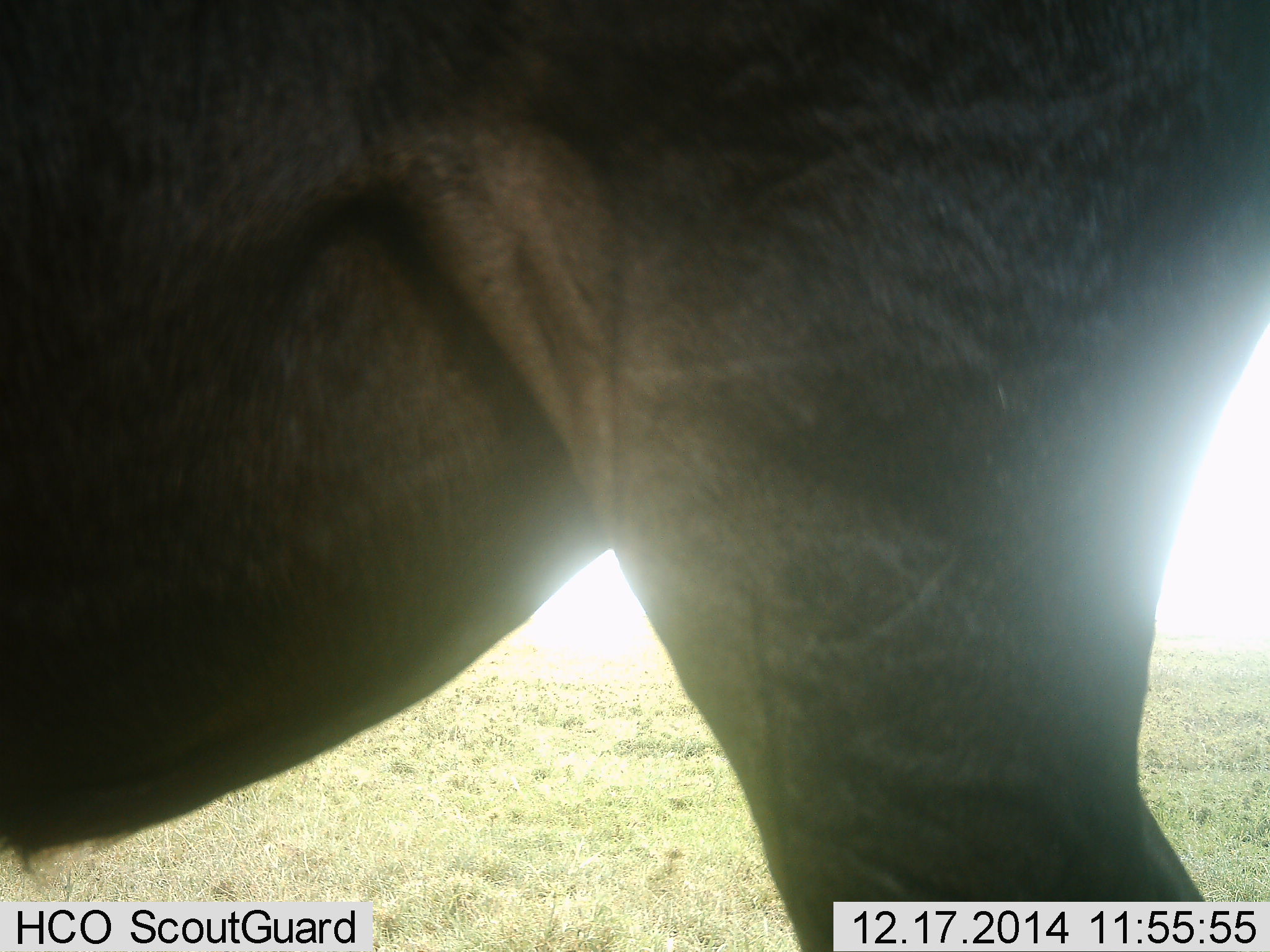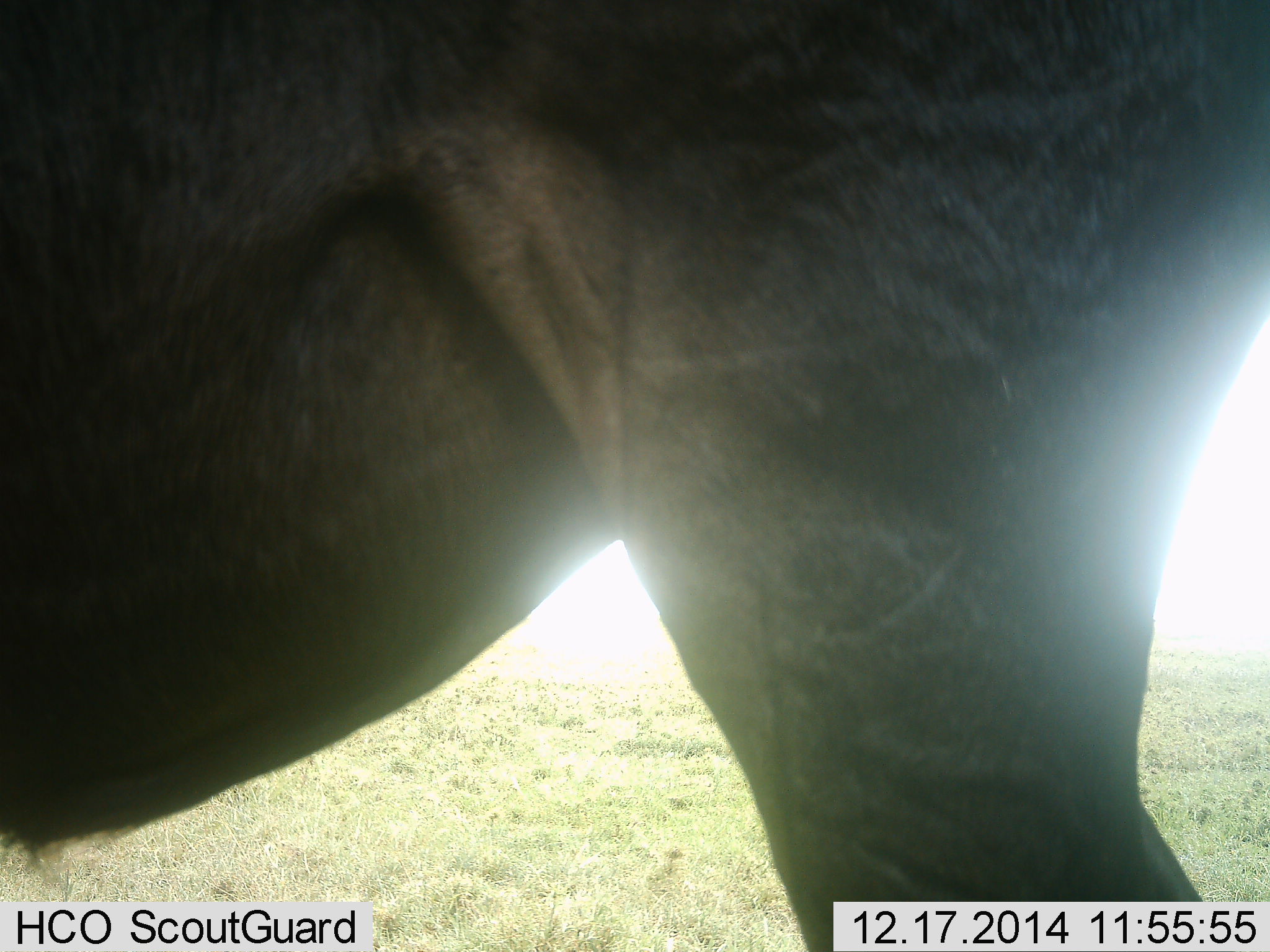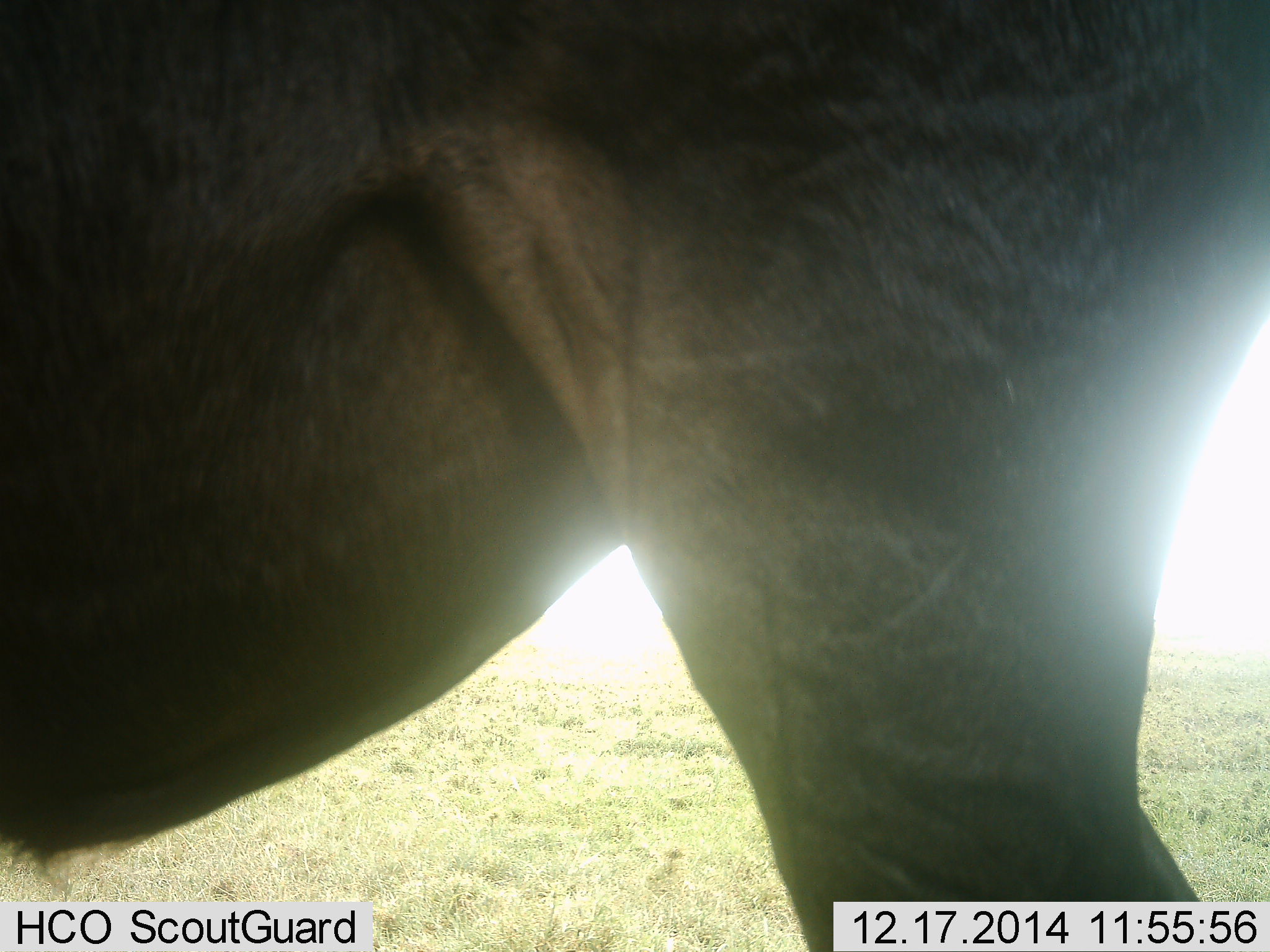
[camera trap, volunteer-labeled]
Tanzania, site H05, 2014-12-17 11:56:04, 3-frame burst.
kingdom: Animalia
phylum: Chordata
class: Mammalia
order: Artiodactyla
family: Bovidae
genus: Connochaetes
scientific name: Connochaetes taurinus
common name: blue wildebeest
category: wildebeest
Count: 1.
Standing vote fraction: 100%.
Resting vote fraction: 0%.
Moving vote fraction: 0%.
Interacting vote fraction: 0%.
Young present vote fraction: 0%.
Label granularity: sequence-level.